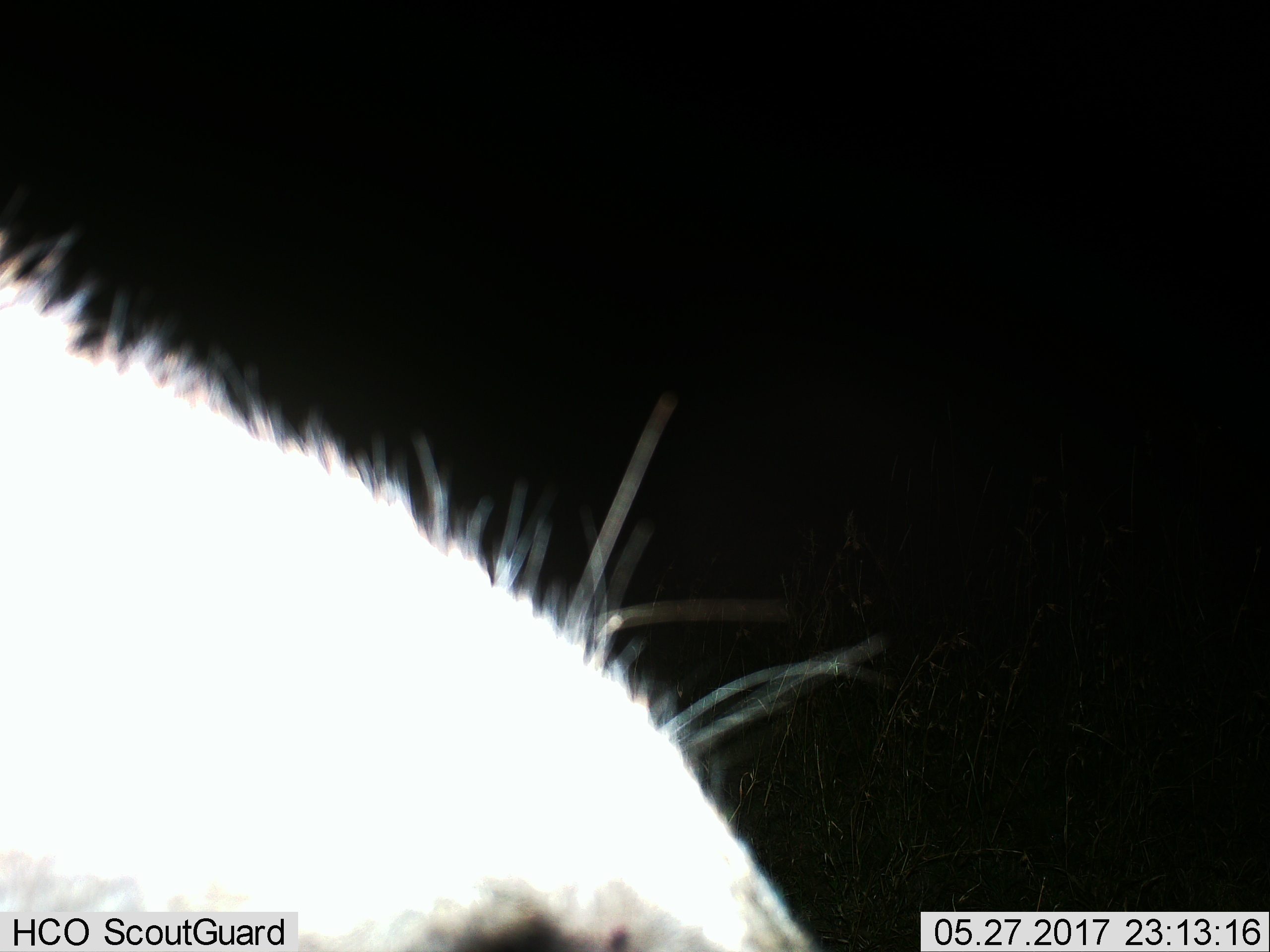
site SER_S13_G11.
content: unidentified animal